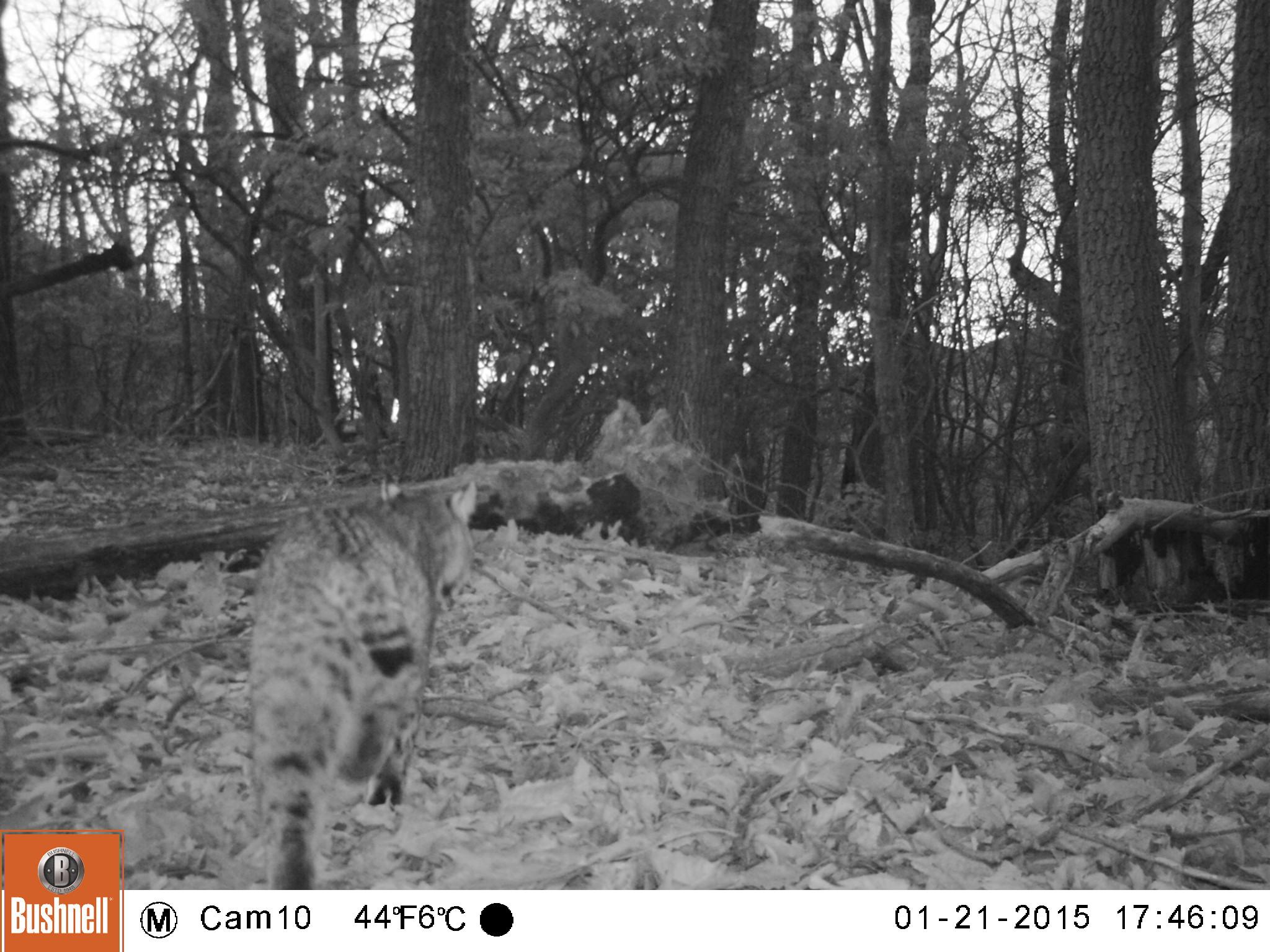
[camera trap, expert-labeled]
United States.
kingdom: Animalia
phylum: Chordata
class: Mammalia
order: Carnivora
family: Felidae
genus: Lynx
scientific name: Lynx rufus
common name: bobcat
Bobcat (Lynx rufus).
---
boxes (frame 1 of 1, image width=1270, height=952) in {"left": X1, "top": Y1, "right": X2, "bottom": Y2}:
Bobcat: {"left": 228, "top": 458, "right": 519, "bottom": 879}